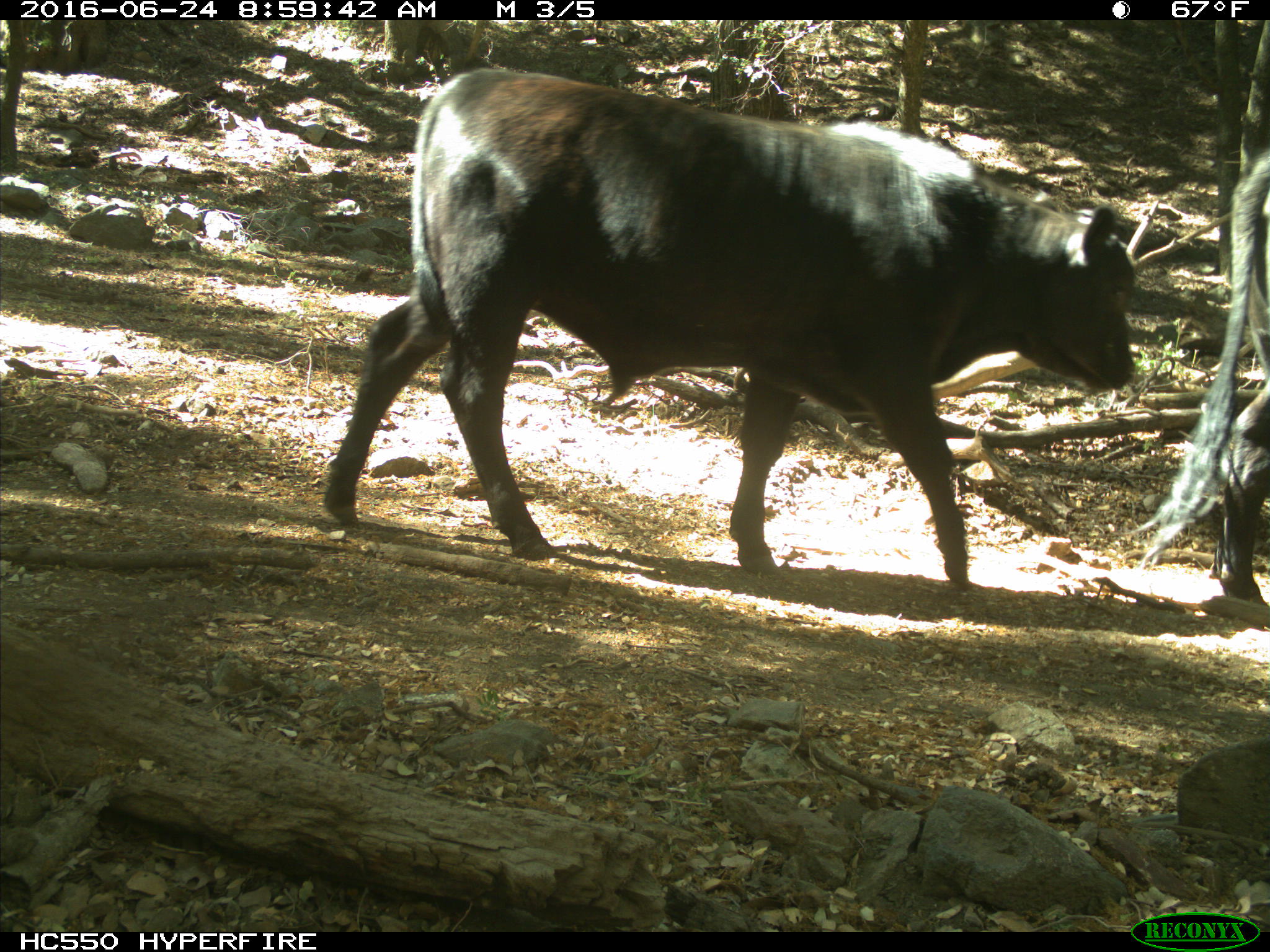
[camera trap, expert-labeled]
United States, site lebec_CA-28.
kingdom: Animalia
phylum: Chordata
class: Mammalia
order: Artiodactyla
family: Bovidae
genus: Bos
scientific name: Bos taurus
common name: domestic cow